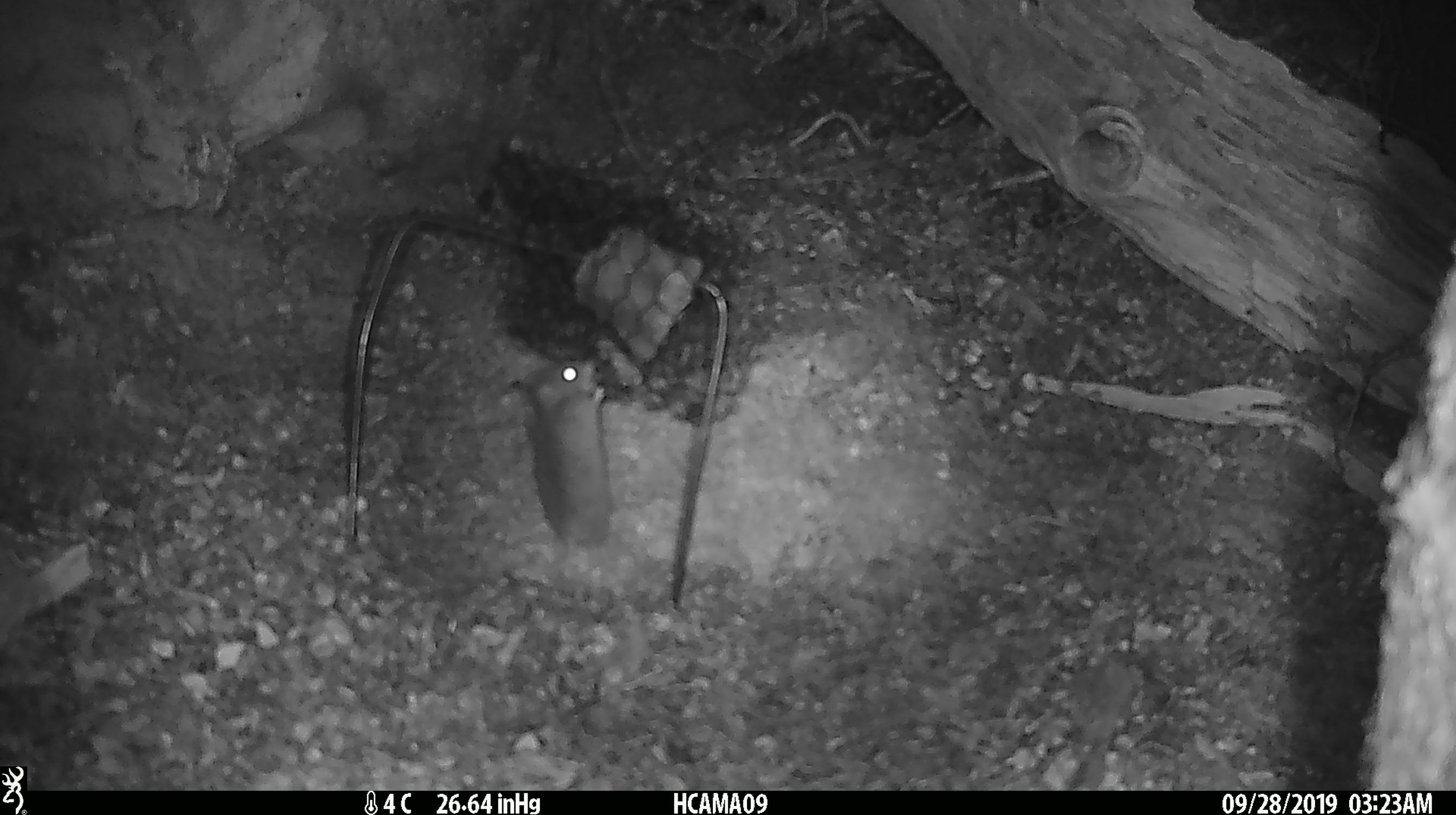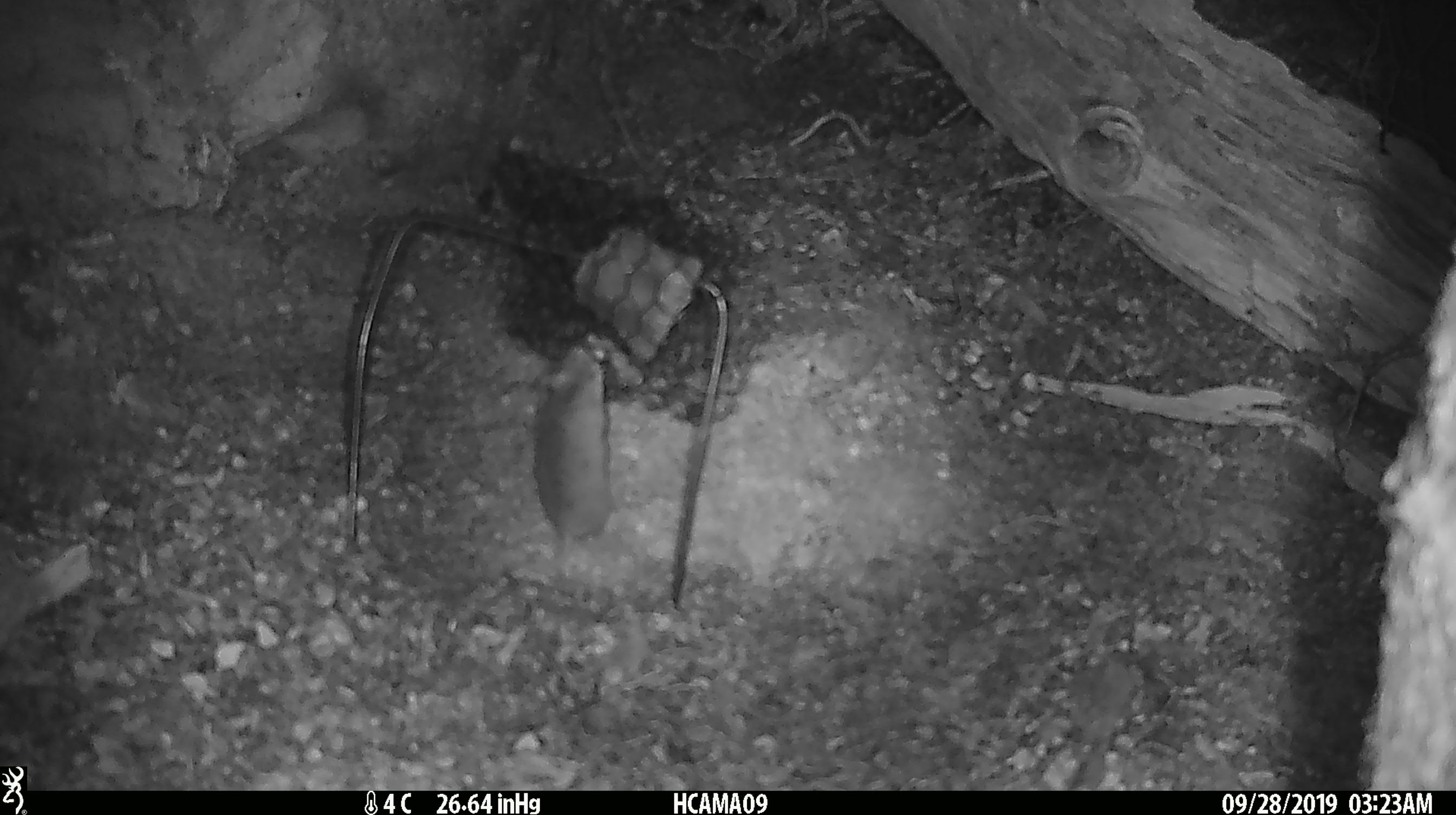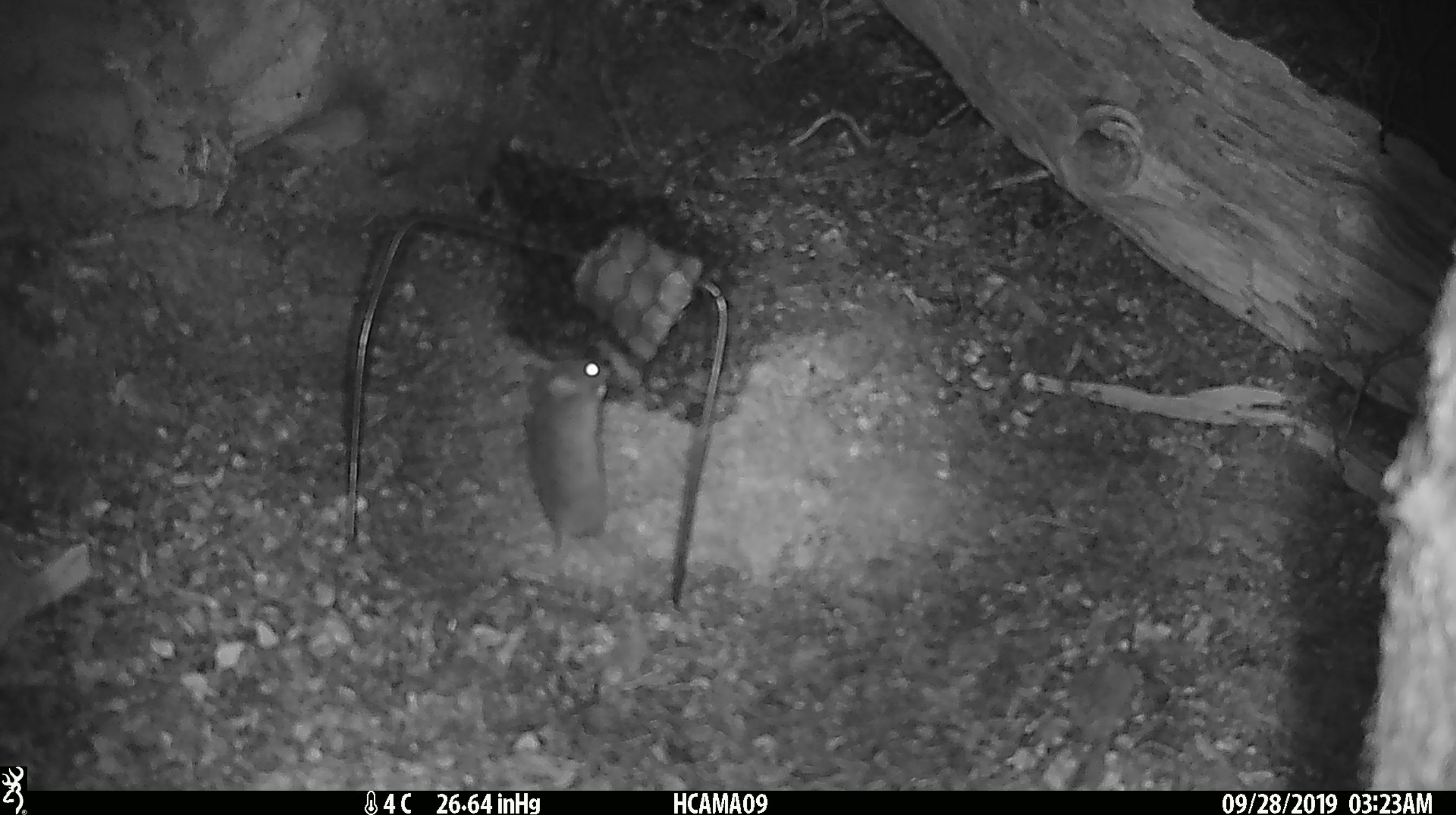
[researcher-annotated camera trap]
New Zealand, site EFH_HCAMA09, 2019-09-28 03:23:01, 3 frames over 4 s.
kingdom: Animalia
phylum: Chordata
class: Mammalia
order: Rodentia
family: Muridae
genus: Mus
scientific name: Mus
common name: mouse